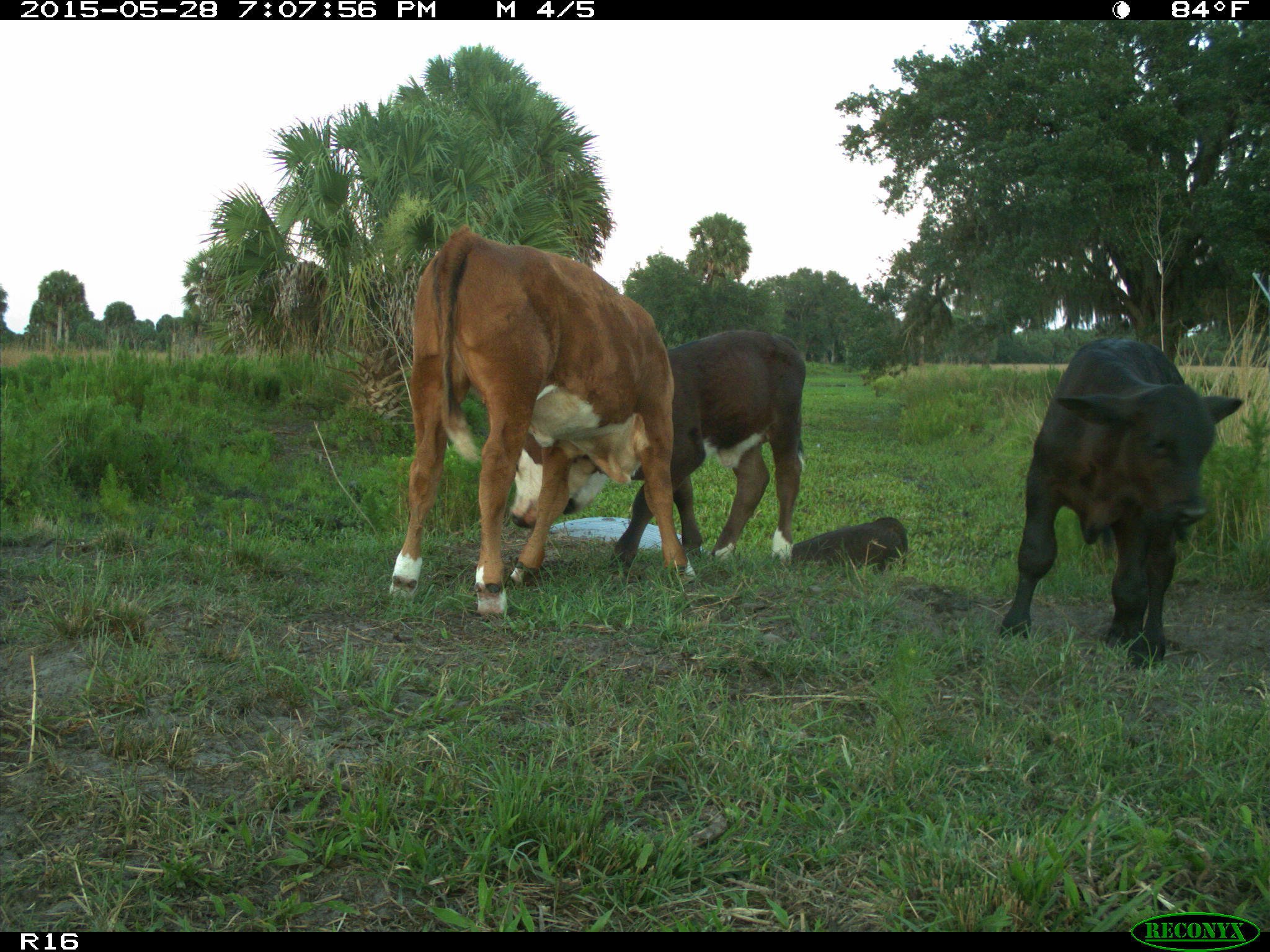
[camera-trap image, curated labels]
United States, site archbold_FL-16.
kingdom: Animalia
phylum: Chordata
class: Mammalia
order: Artiodactyla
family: Bovidae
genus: Bos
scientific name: Bos taurus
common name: domestic cow